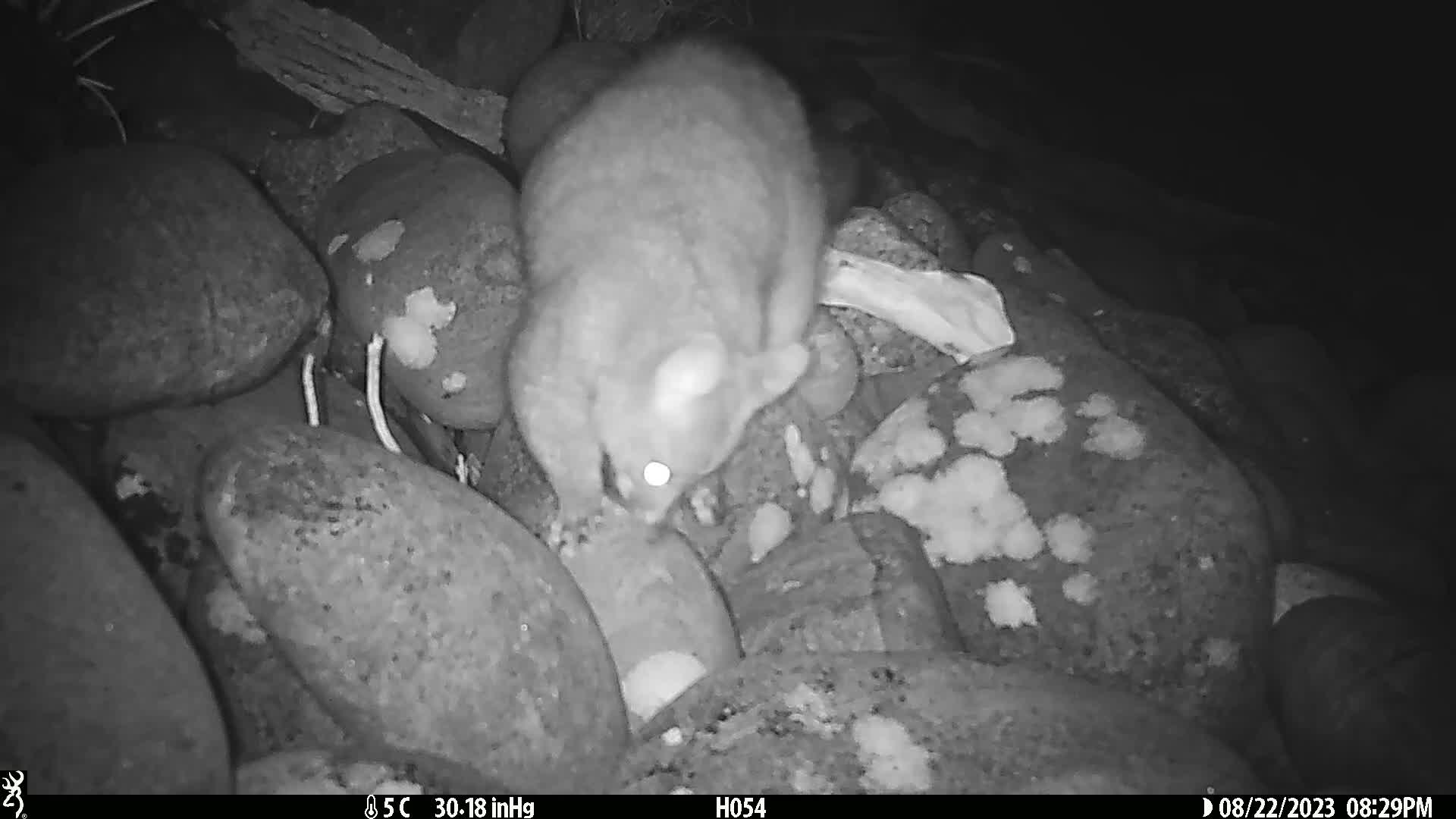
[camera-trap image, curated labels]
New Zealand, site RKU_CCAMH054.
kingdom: Animalia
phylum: Chordata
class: Mammalia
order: Diprotodontia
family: Phalangeridae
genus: Trichosurus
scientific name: Trichosurus vulpecula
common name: common brushtail possum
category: possum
Possum (common brushtail possum) (Trichosurus vulpecula).